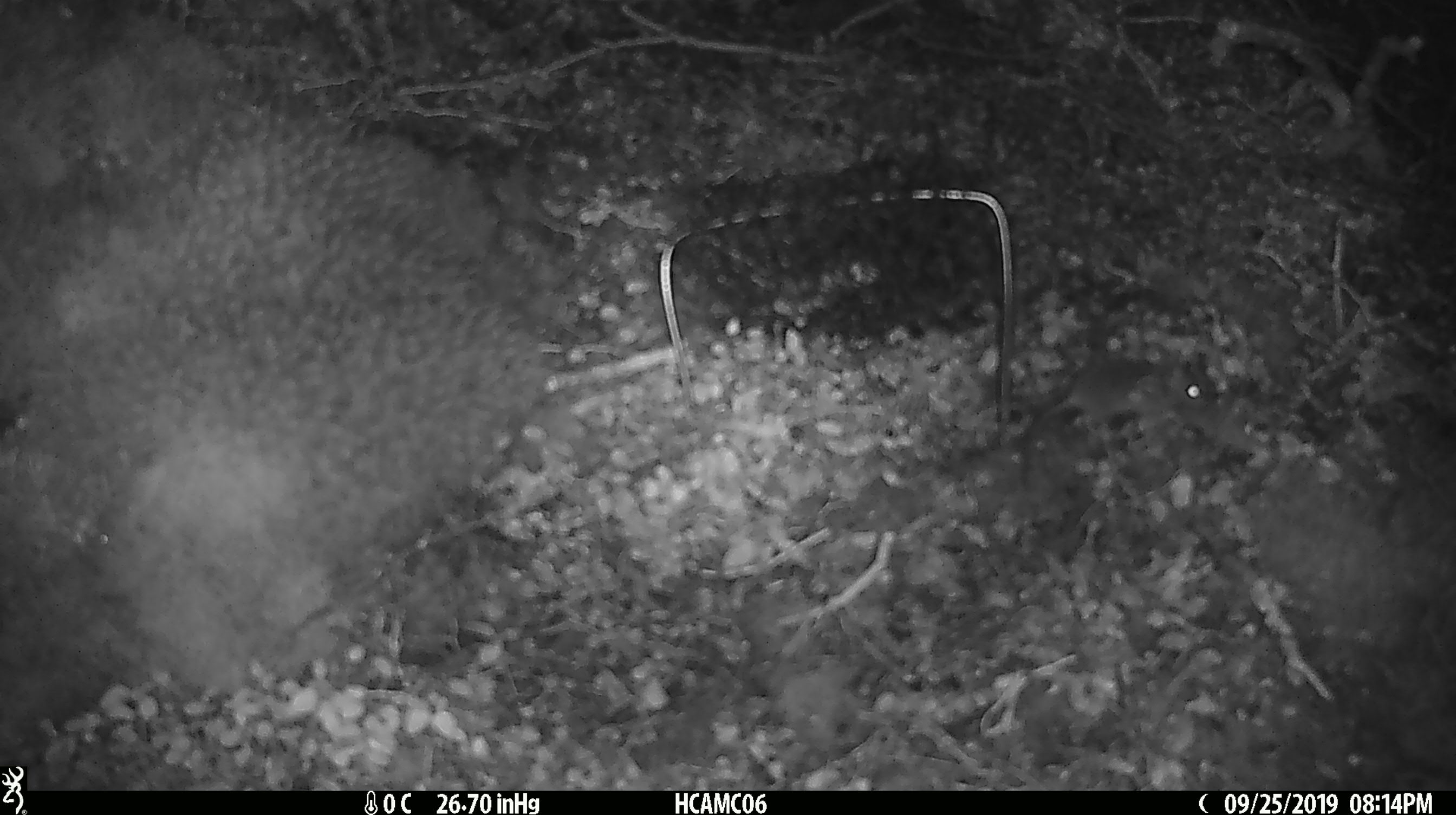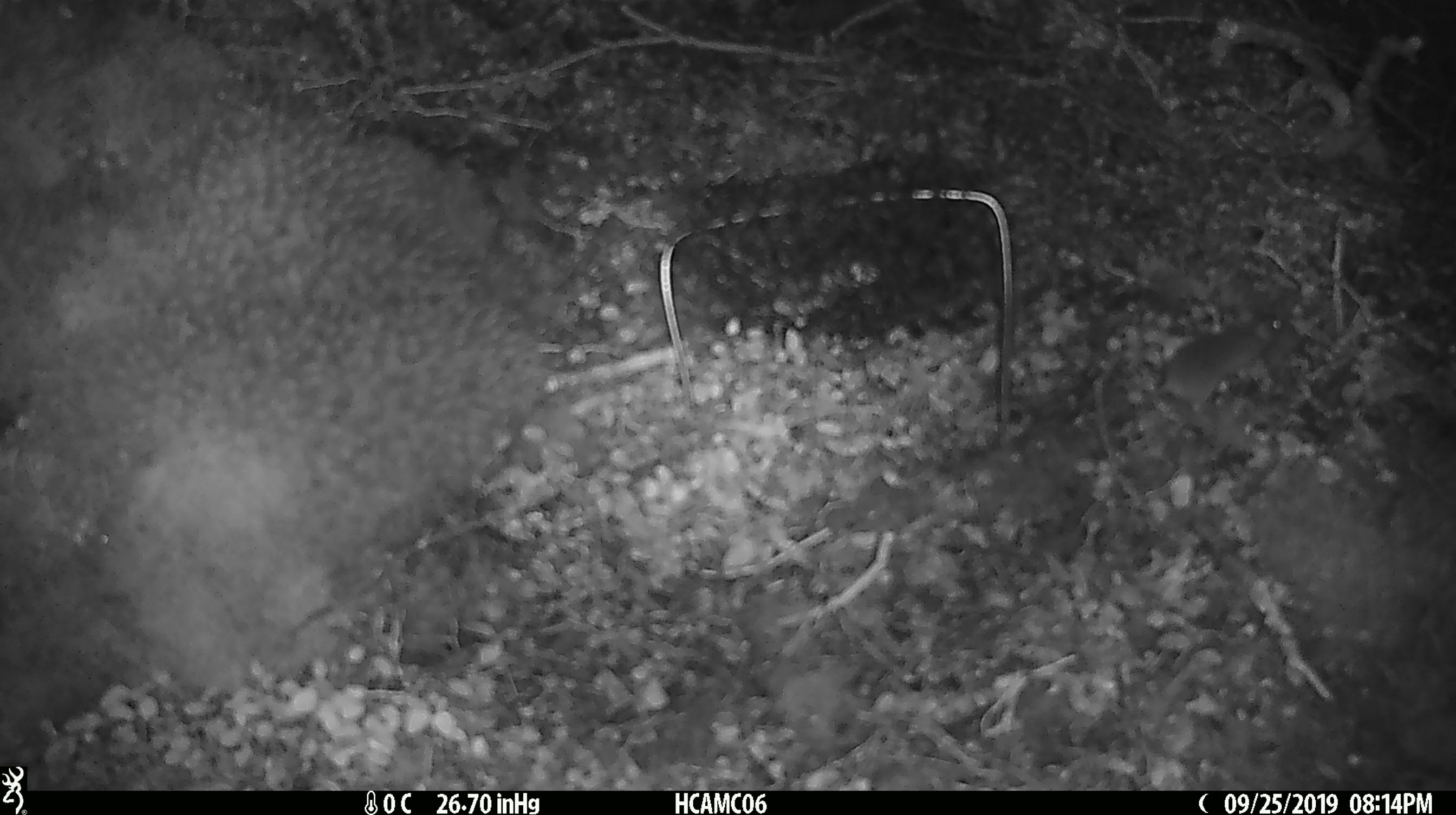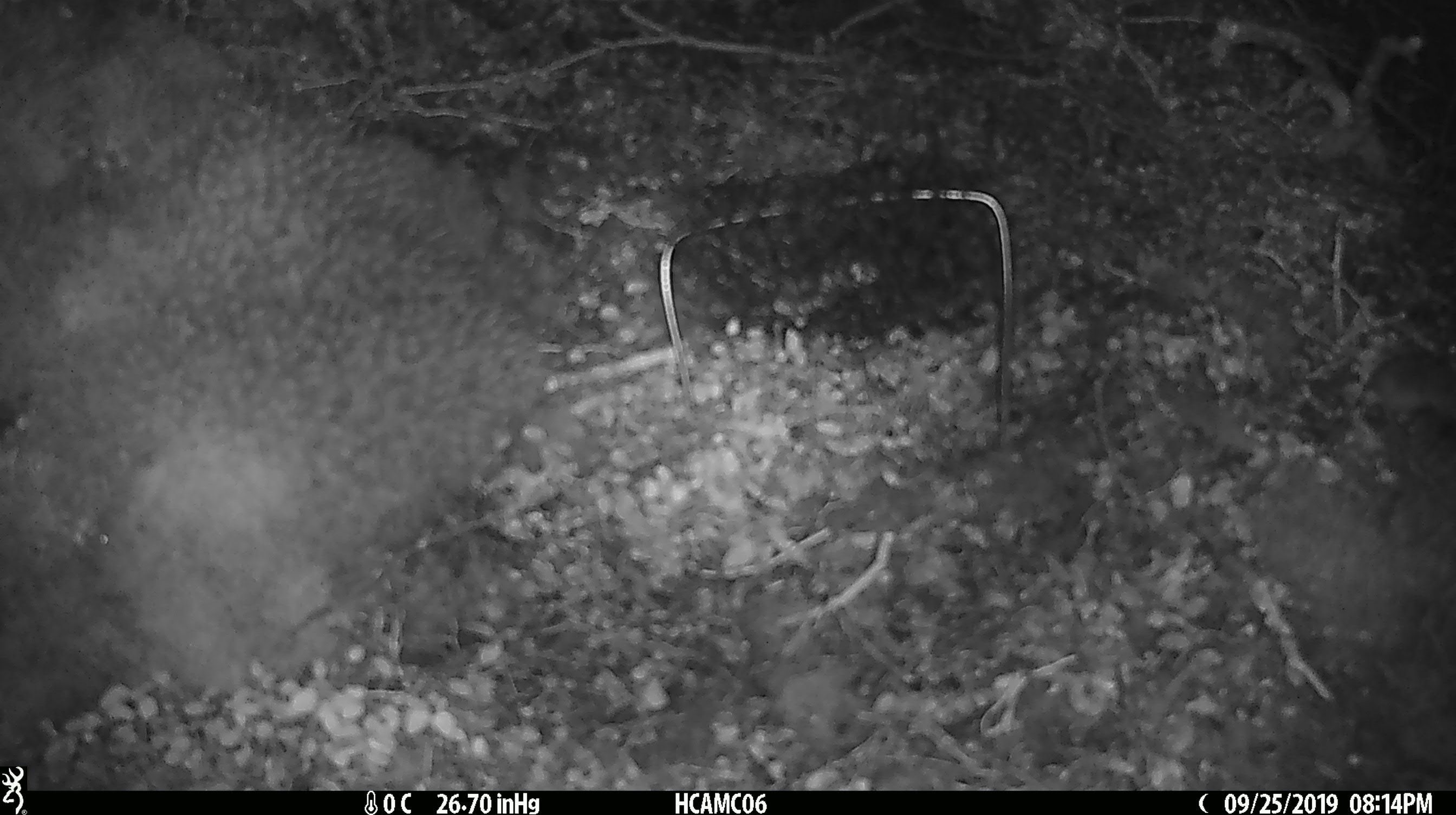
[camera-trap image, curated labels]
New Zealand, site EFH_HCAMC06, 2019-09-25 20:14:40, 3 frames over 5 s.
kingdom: Animalia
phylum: Chordata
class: Mammalia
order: Rodentia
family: Muridae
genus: Mus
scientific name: Mus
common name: mouse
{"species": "mouse (Mus)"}